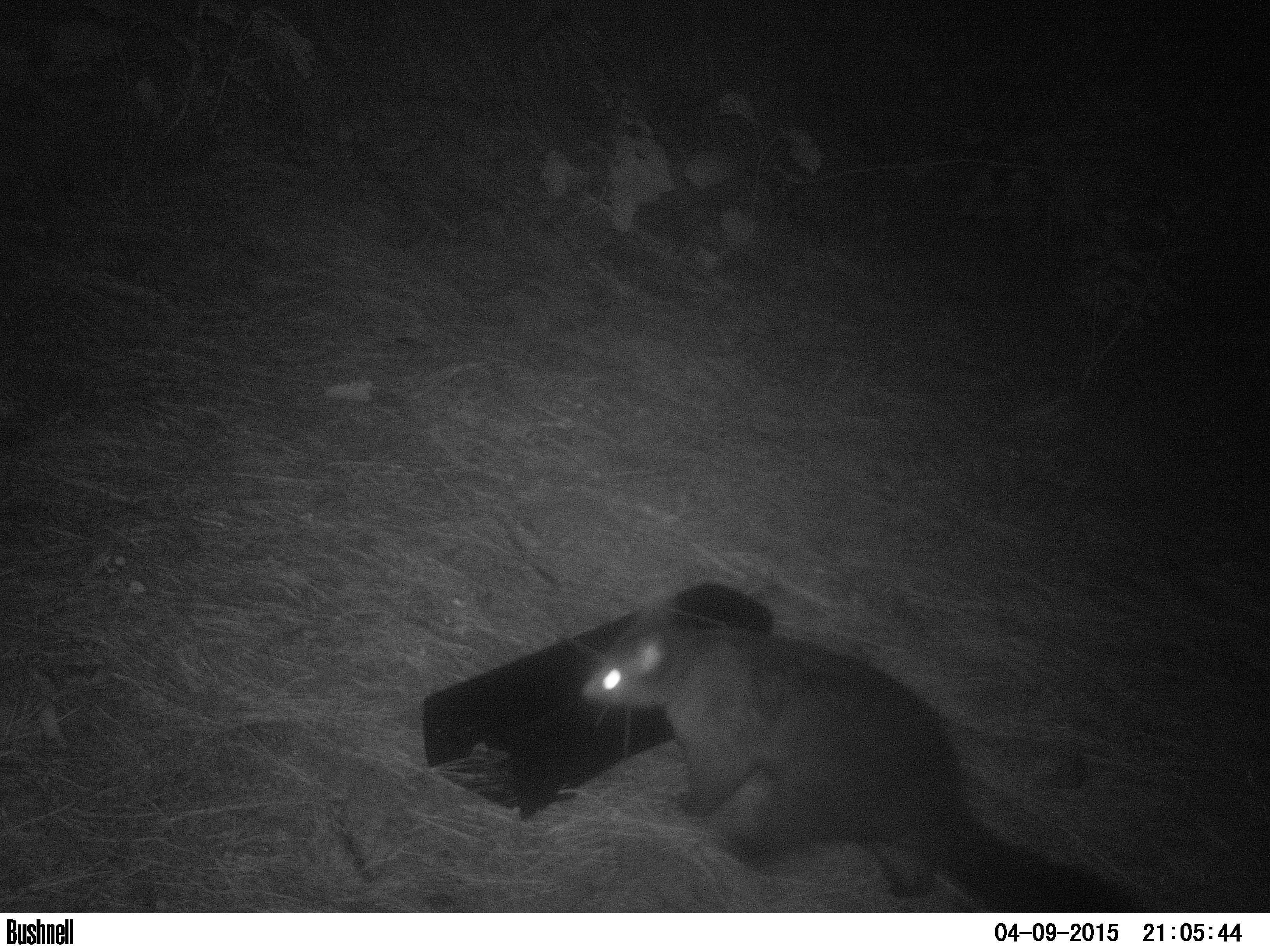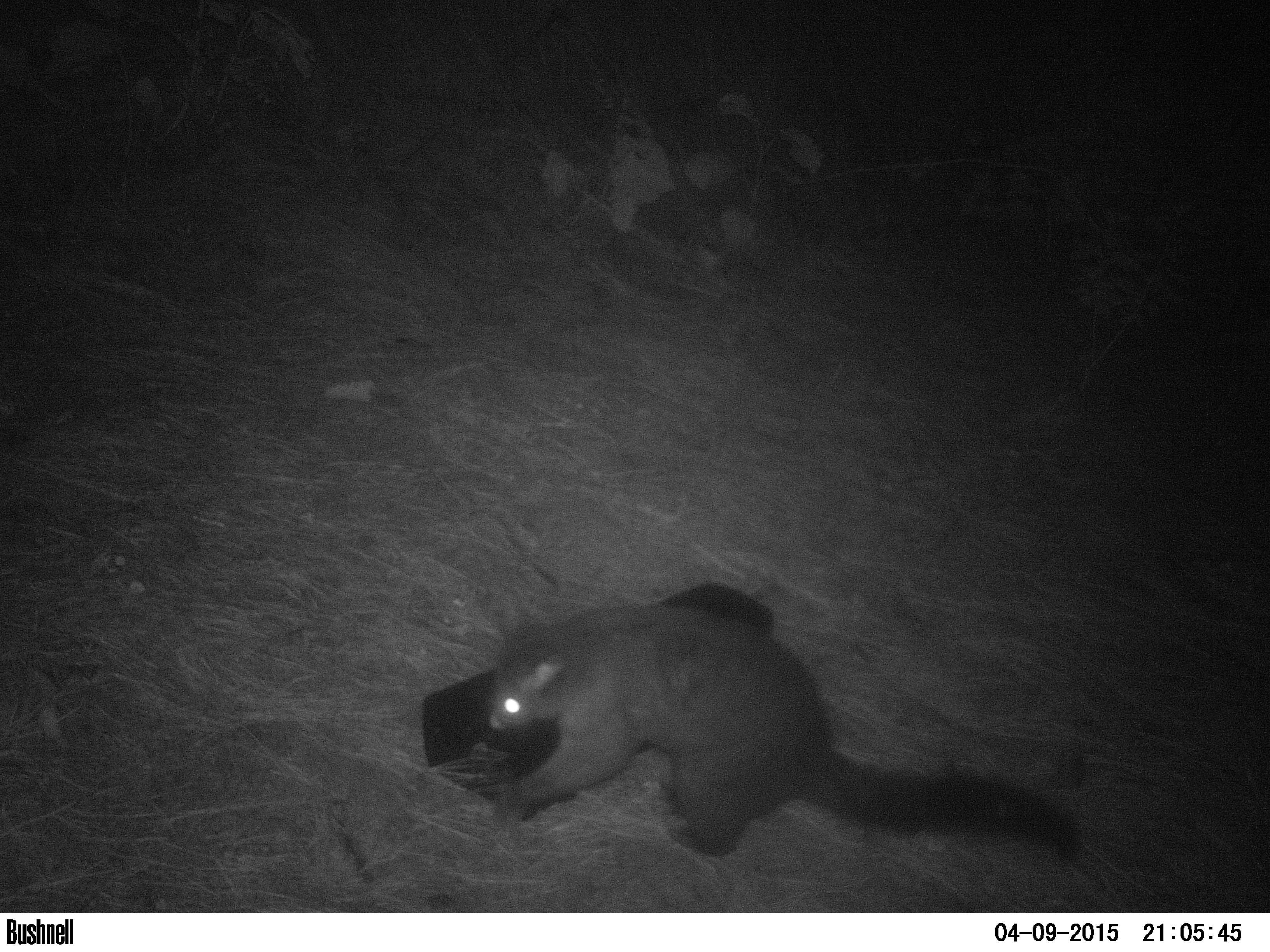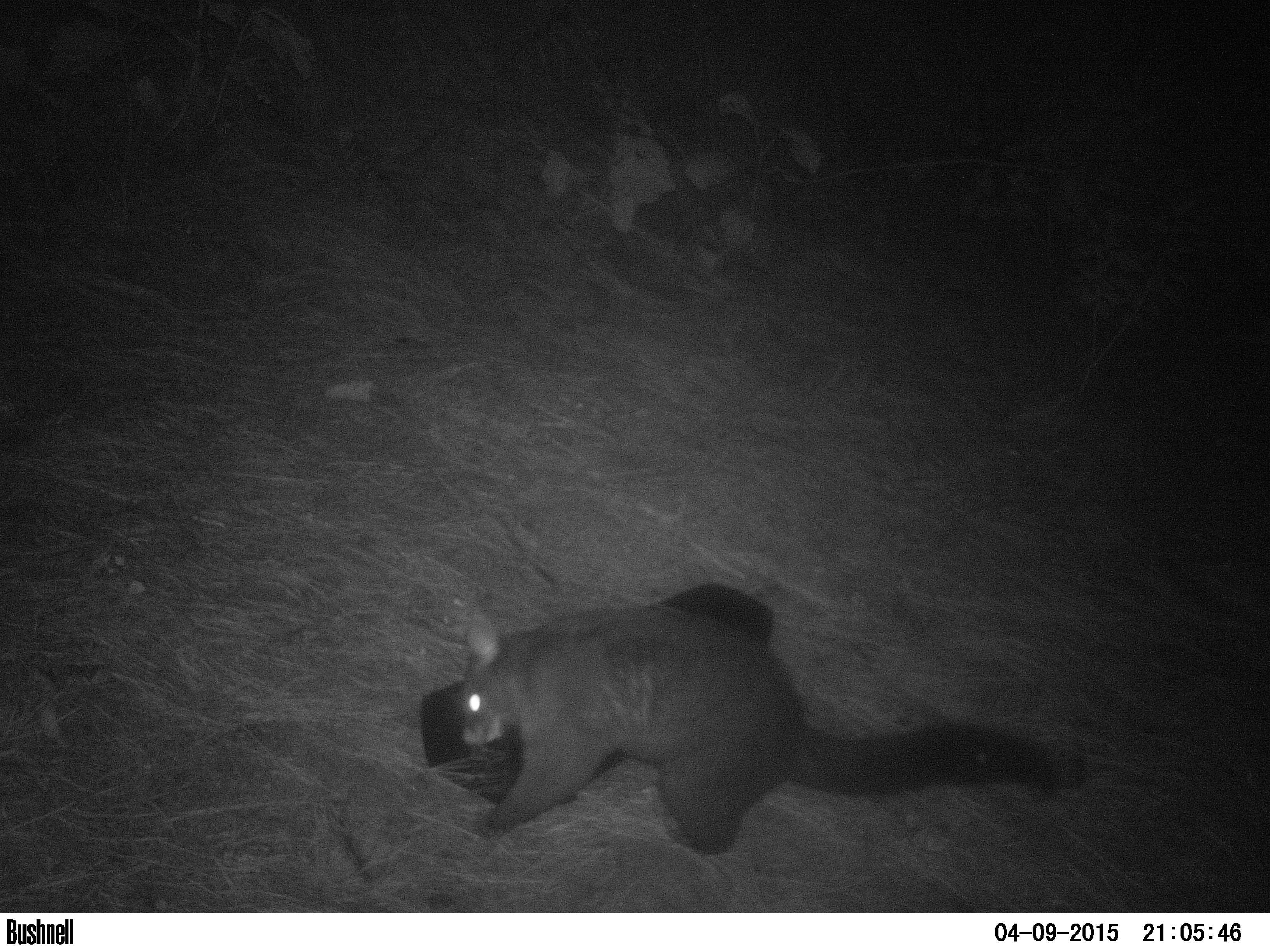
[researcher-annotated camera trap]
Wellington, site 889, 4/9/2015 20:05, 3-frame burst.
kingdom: Animalia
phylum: Chordata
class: Mammalia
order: Didelphimorphia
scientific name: Didelphimorphia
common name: possum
Possum (Didelphimorphia).